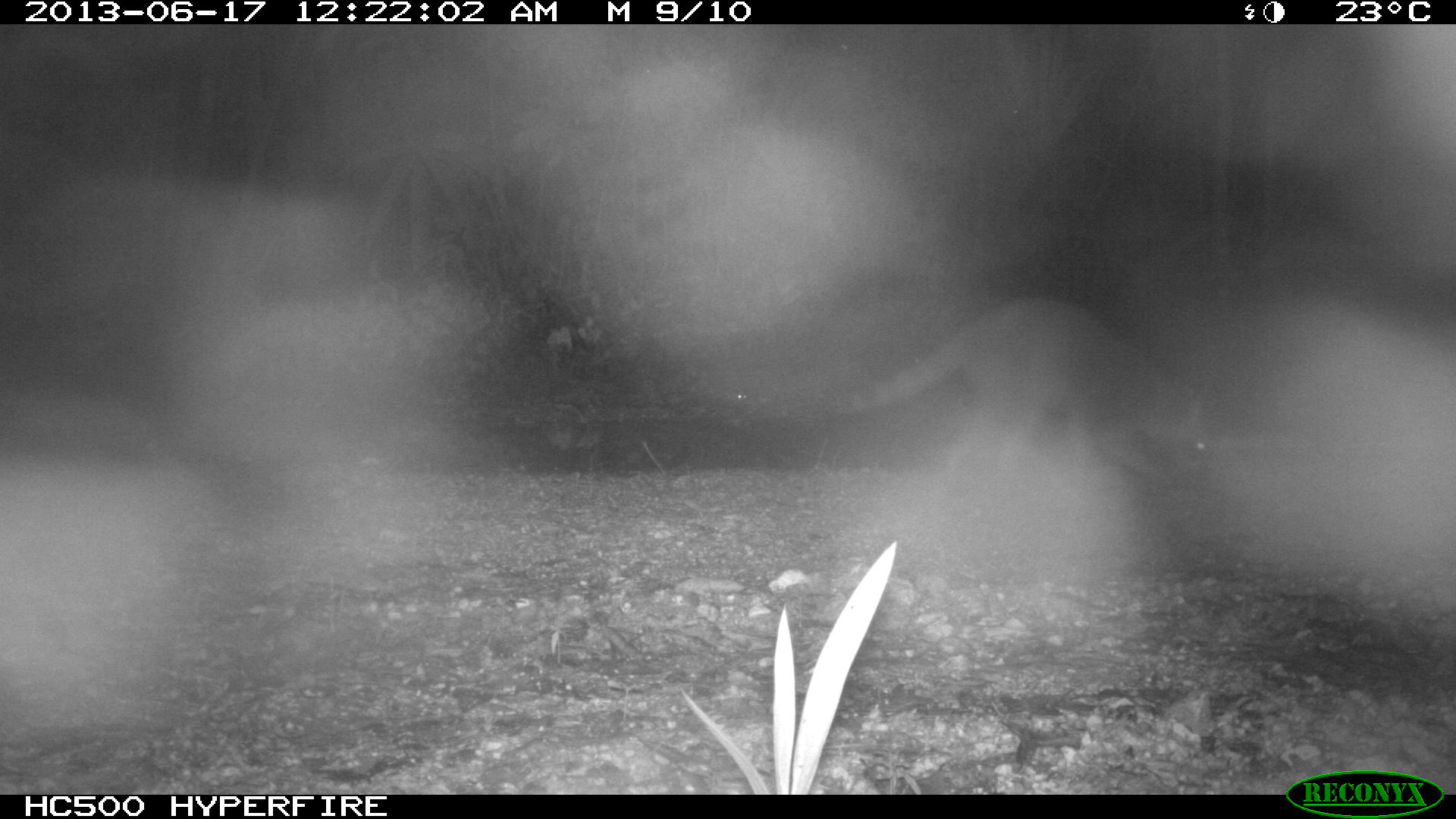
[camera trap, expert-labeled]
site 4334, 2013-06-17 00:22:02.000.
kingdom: Animalia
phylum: Chordata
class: Mammalia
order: Carnivora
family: Procyonidae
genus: Procyon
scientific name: Procyon lotor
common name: common raccoon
Procyon lotor (common raccoon), count 1.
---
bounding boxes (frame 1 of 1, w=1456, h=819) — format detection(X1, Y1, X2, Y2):
procyon lotor: detection(830, 297, 1214, 480)